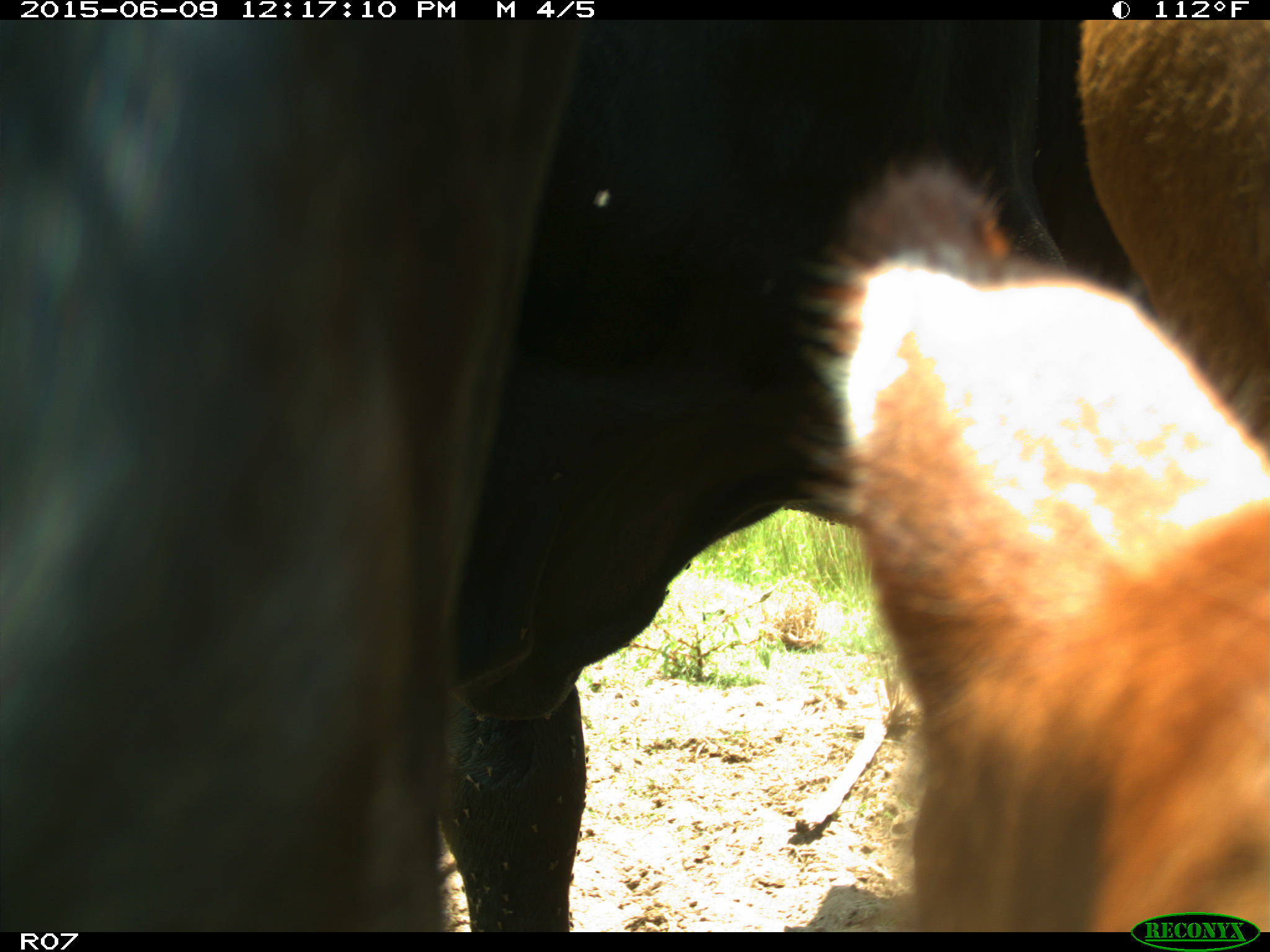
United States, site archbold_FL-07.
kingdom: Animalia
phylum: Chordata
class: Mammalia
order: Artiodactyla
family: Bovidae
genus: Bos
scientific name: Bos taurus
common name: domestic cow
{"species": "Bos taurus (domestic cow)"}